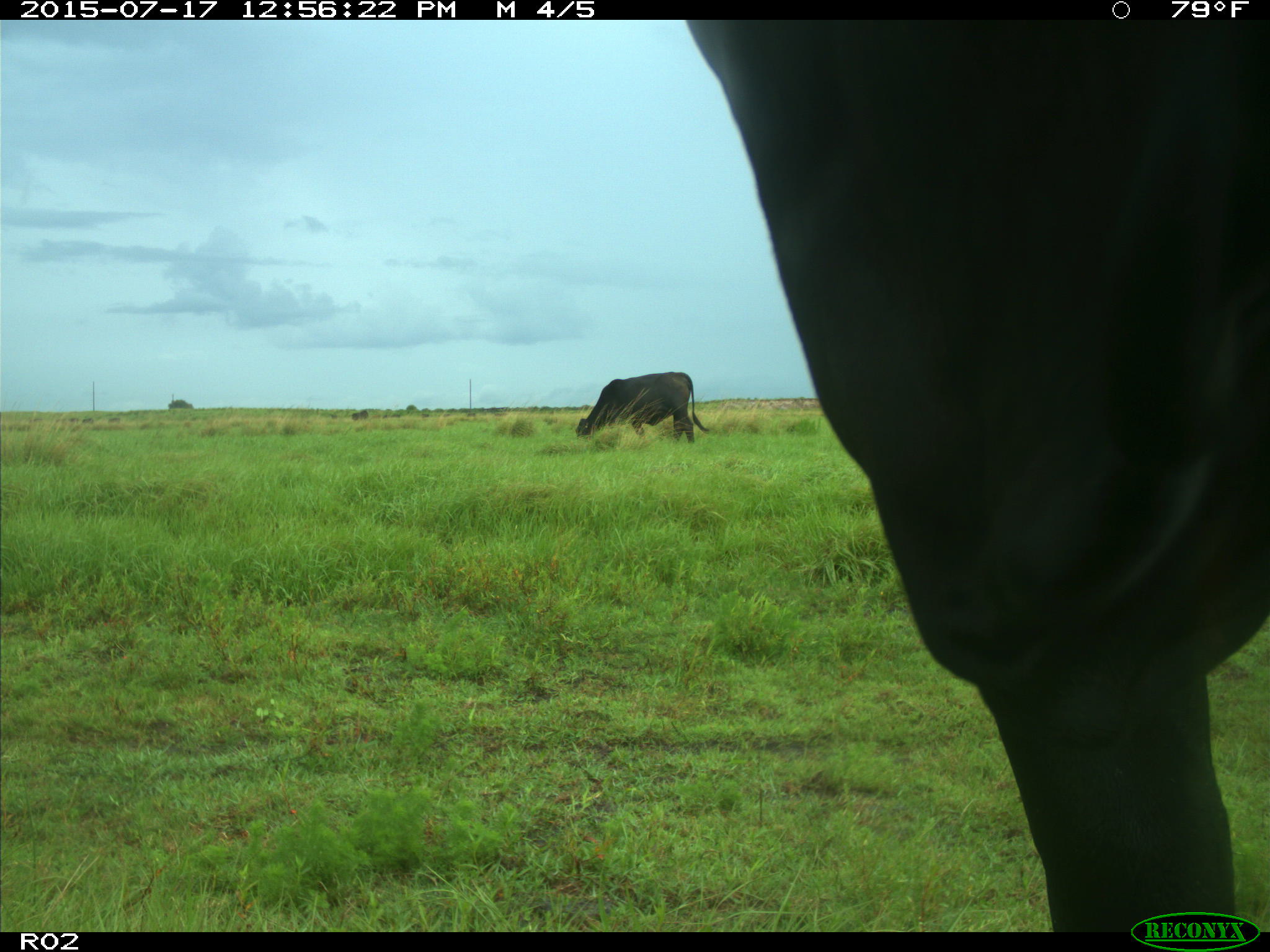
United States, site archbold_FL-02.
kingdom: Animalia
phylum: Chordata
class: Mammalia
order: Artiodactyla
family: Bovidae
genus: Bos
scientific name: Bos taurus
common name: domestic cow